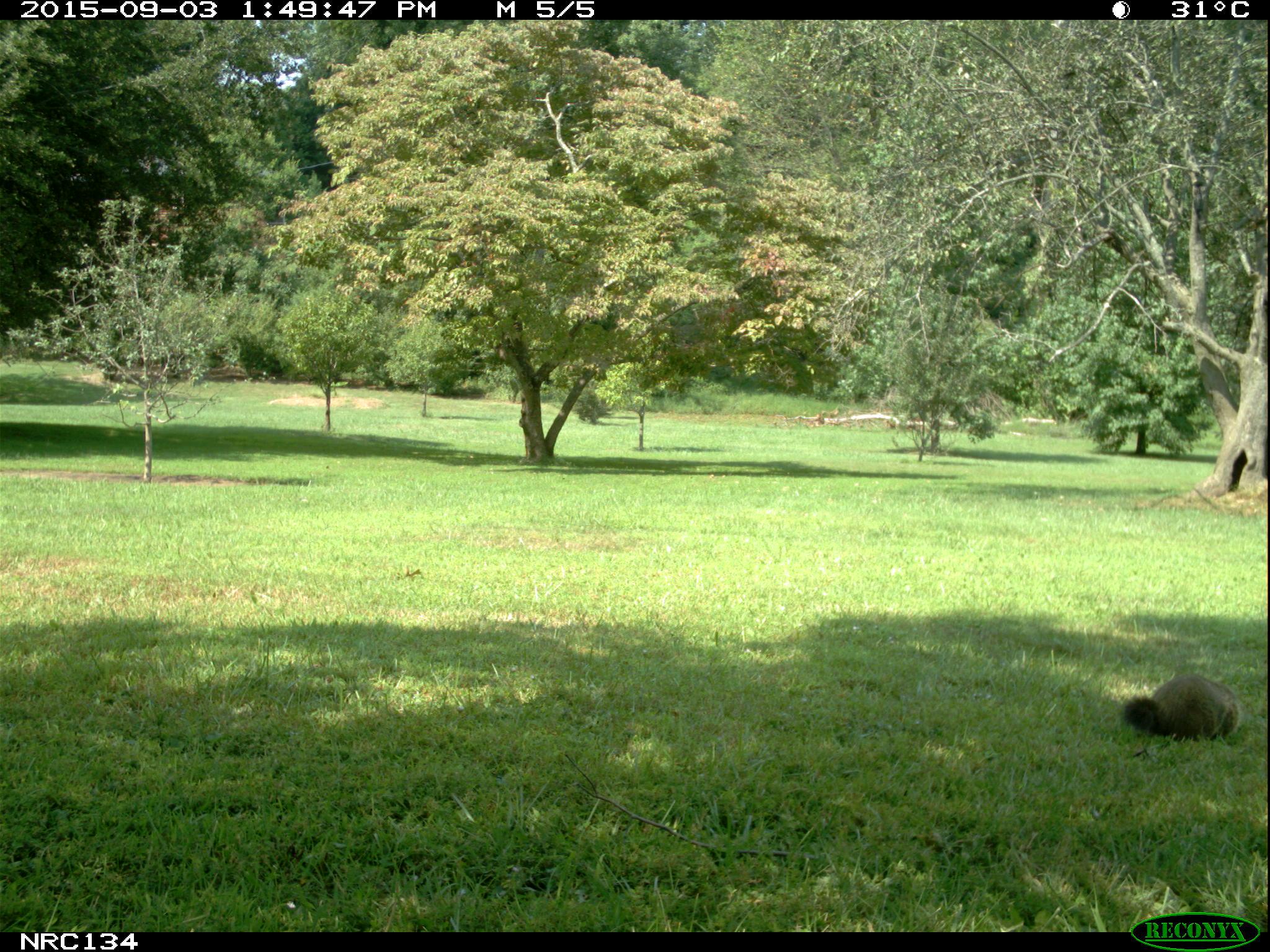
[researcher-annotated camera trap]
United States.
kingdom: Animalia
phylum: Chordata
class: Mammalia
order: Rodentia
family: Sciuridae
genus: Marmota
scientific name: Marmota monax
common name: woodchuck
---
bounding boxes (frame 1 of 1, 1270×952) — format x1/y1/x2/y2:
Woodchuck: 1117/663/1246/748